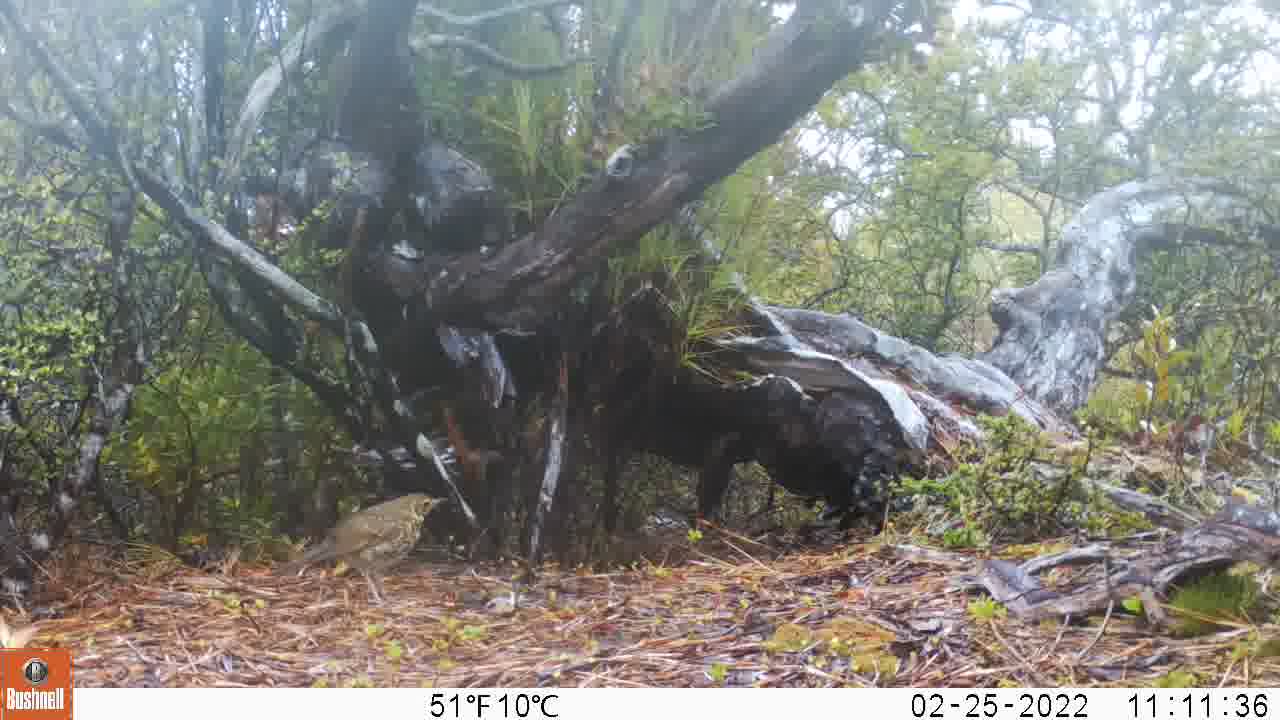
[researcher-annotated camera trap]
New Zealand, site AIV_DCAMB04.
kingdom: Animalia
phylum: Chordata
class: Aves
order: Passeriformes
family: Turdidae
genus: Turdus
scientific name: Turdus philomelos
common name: song thrush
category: thrush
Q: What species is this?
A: Thrush (song thrush) (Turdus philomelos).